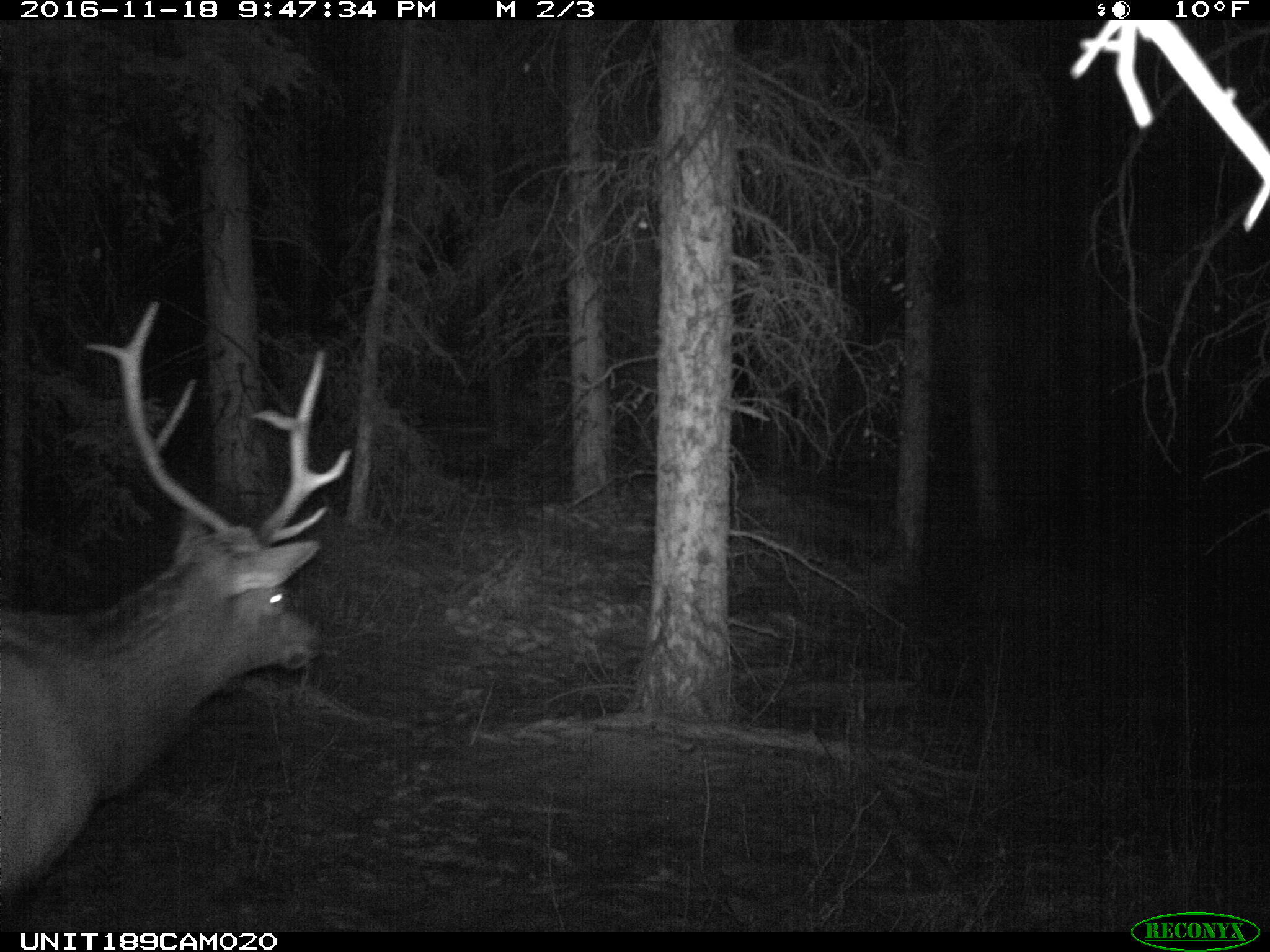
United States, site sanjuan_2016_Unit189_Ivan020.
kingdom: Animalia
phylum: Chordata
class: Mammalia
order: Artiodactyla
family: Cervidae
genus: Cervus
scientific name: Cervus elaphus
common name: red deer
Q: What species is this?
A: Cervus elaphus (red deer).